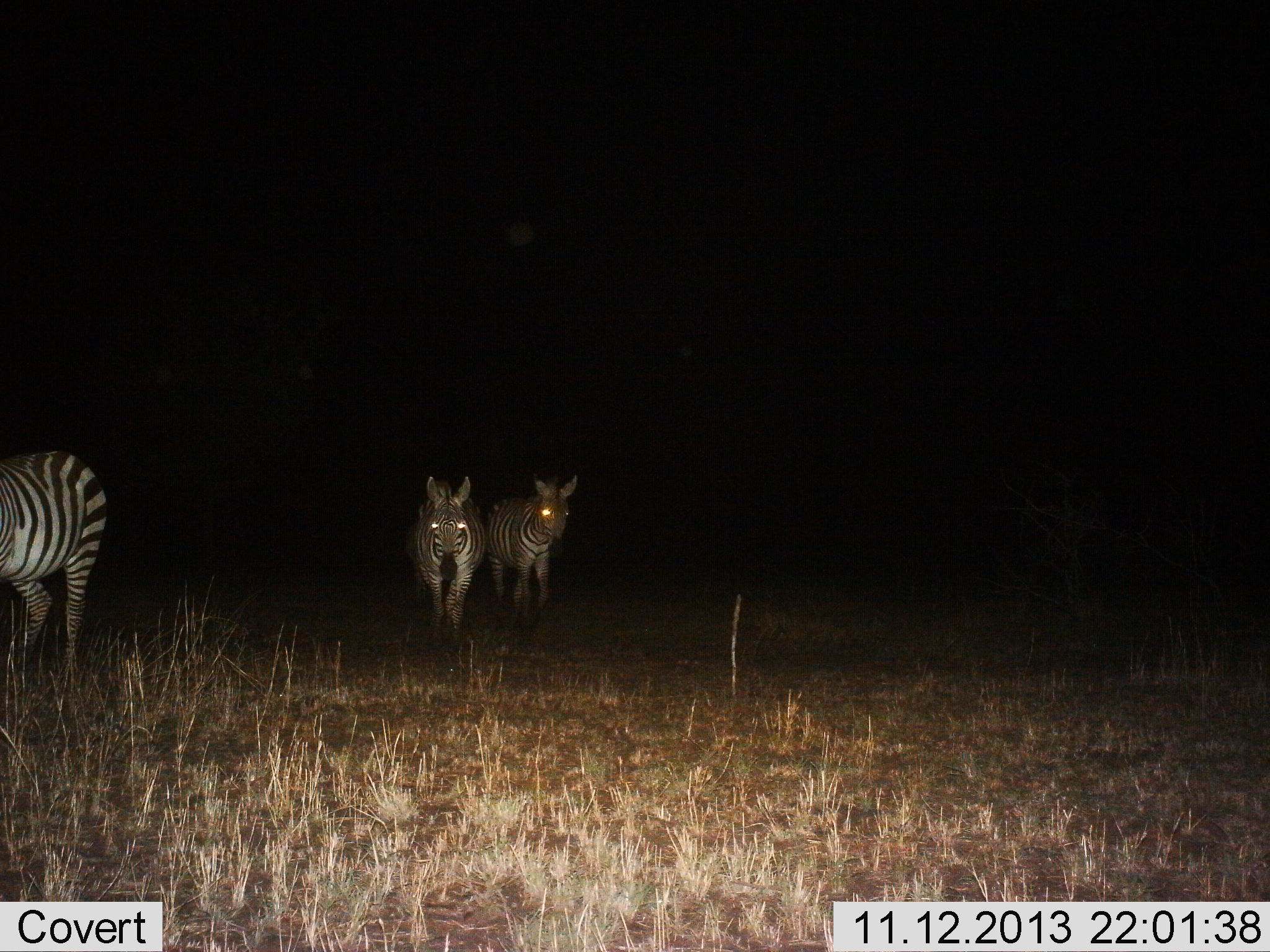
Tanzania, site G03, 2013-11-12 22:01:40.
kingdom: Animalia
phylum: Chordata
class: Mammalia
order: Perissodactyla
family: Equidae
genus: Equus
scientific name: Equus quagga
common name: plains zebra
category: zebra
Zebra (plains zebra) (Equus quagga), count 3. Behavior (volunteer vote fractions): standing 30%, resting 0%, moving 70%, interacting 0%. Young present (vote fraction): 0%. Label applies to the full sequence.